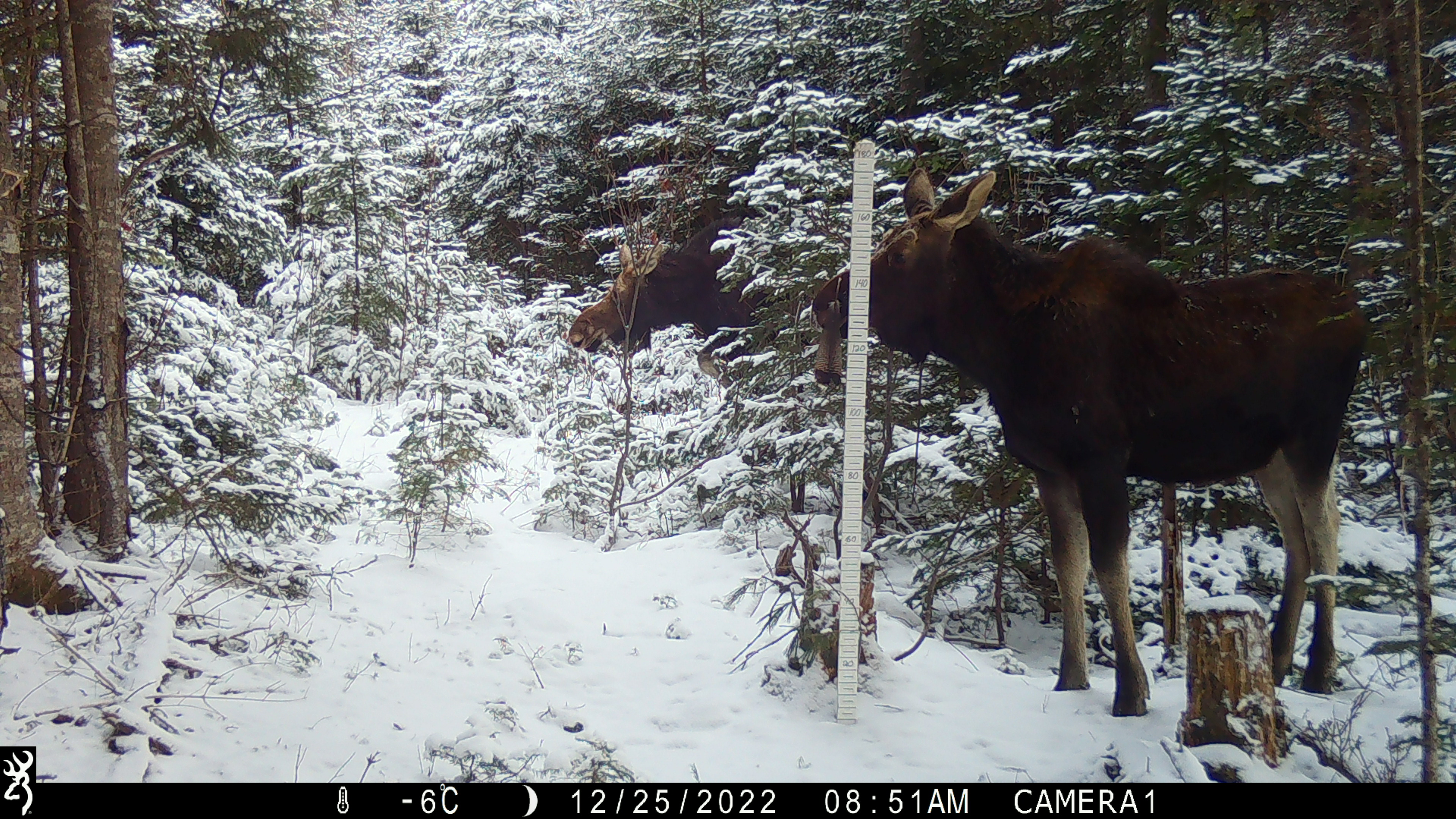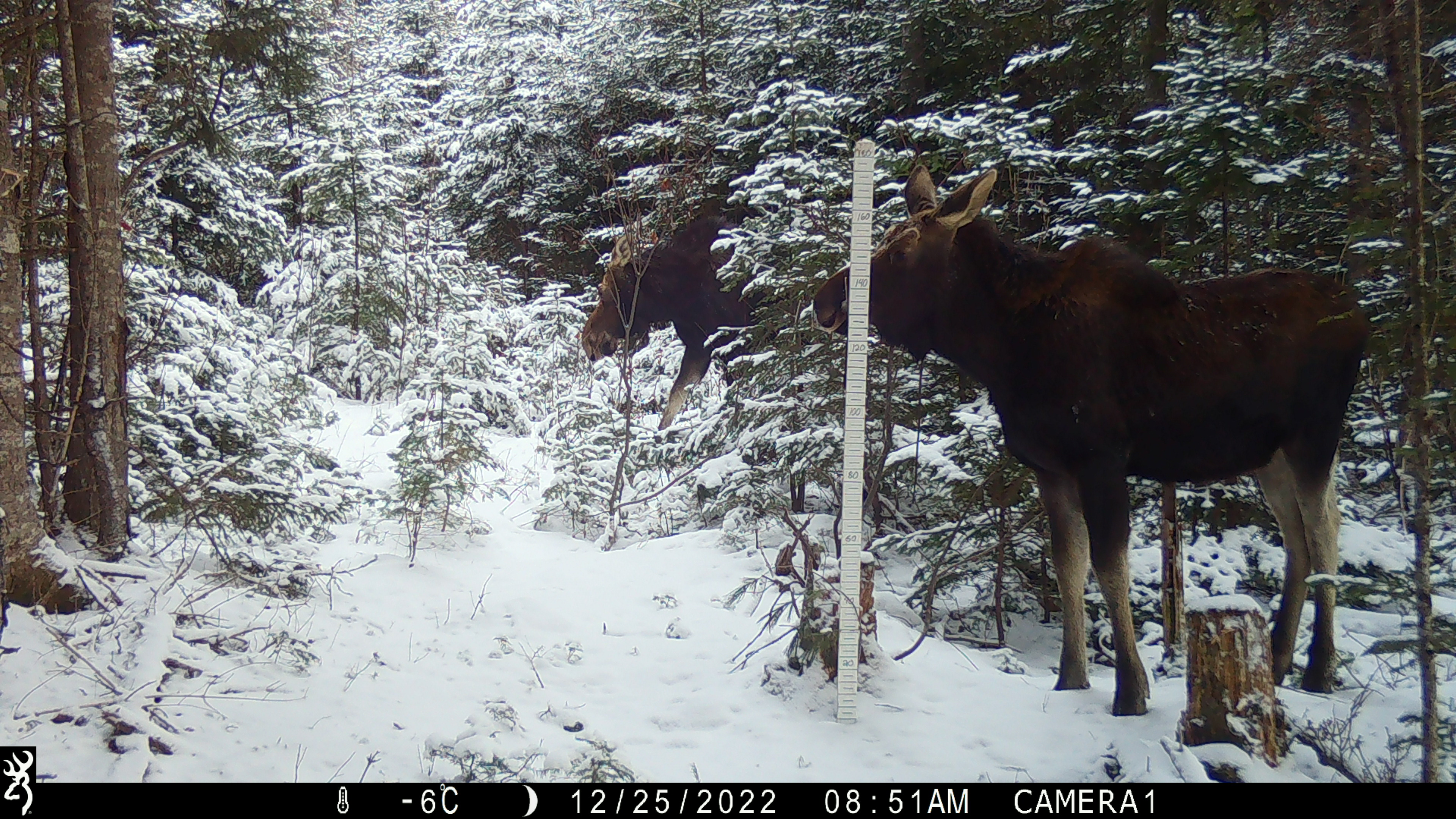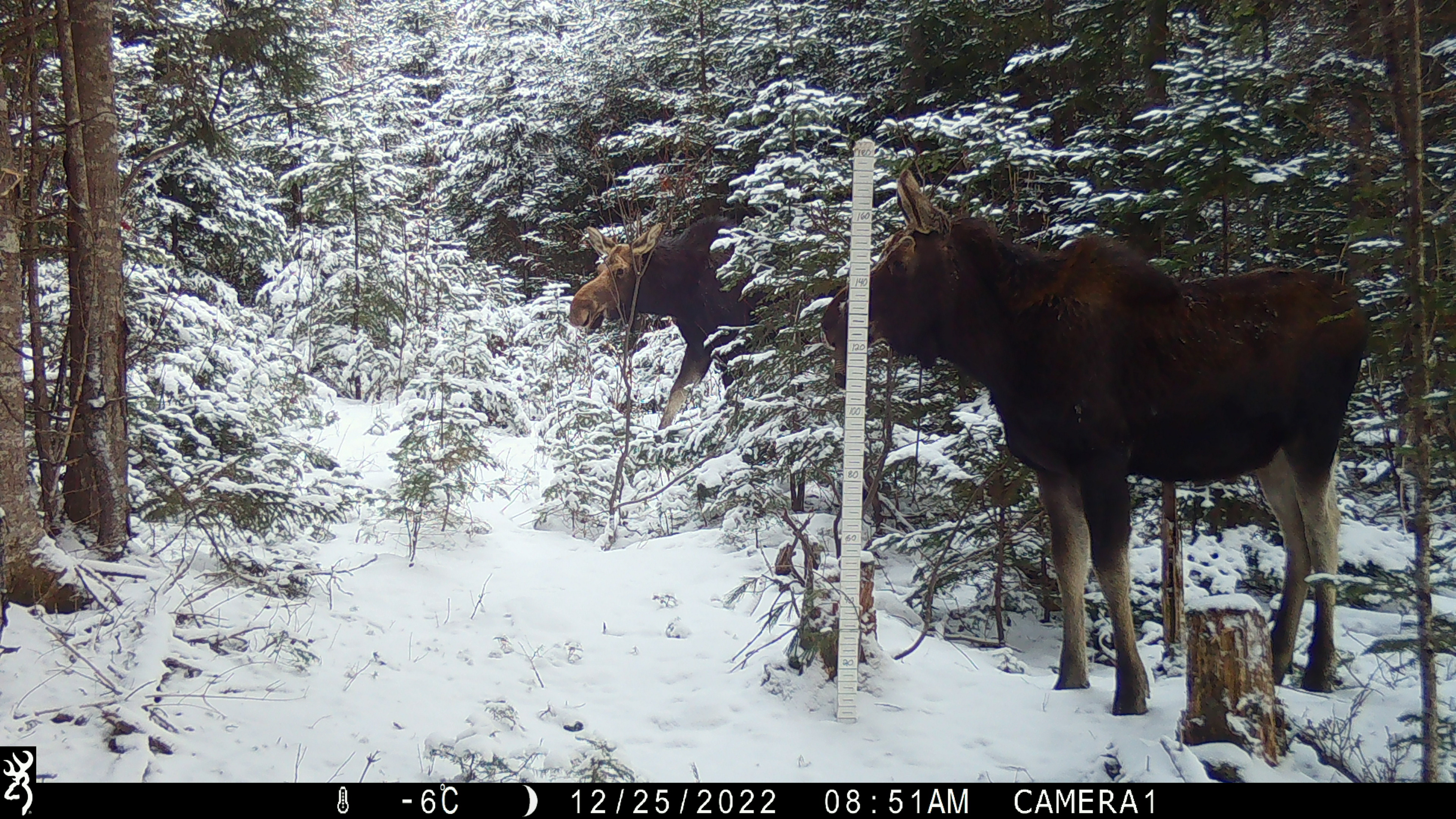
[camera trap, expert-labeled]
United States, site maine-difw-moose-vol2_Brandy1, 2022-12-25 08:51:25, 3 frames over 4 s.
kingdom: Animalia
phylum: Chordata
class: Mammalia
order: Artiodactyla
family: Cervidae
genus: Alces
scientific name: Alces alces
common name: moose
Moose (Alces alces).